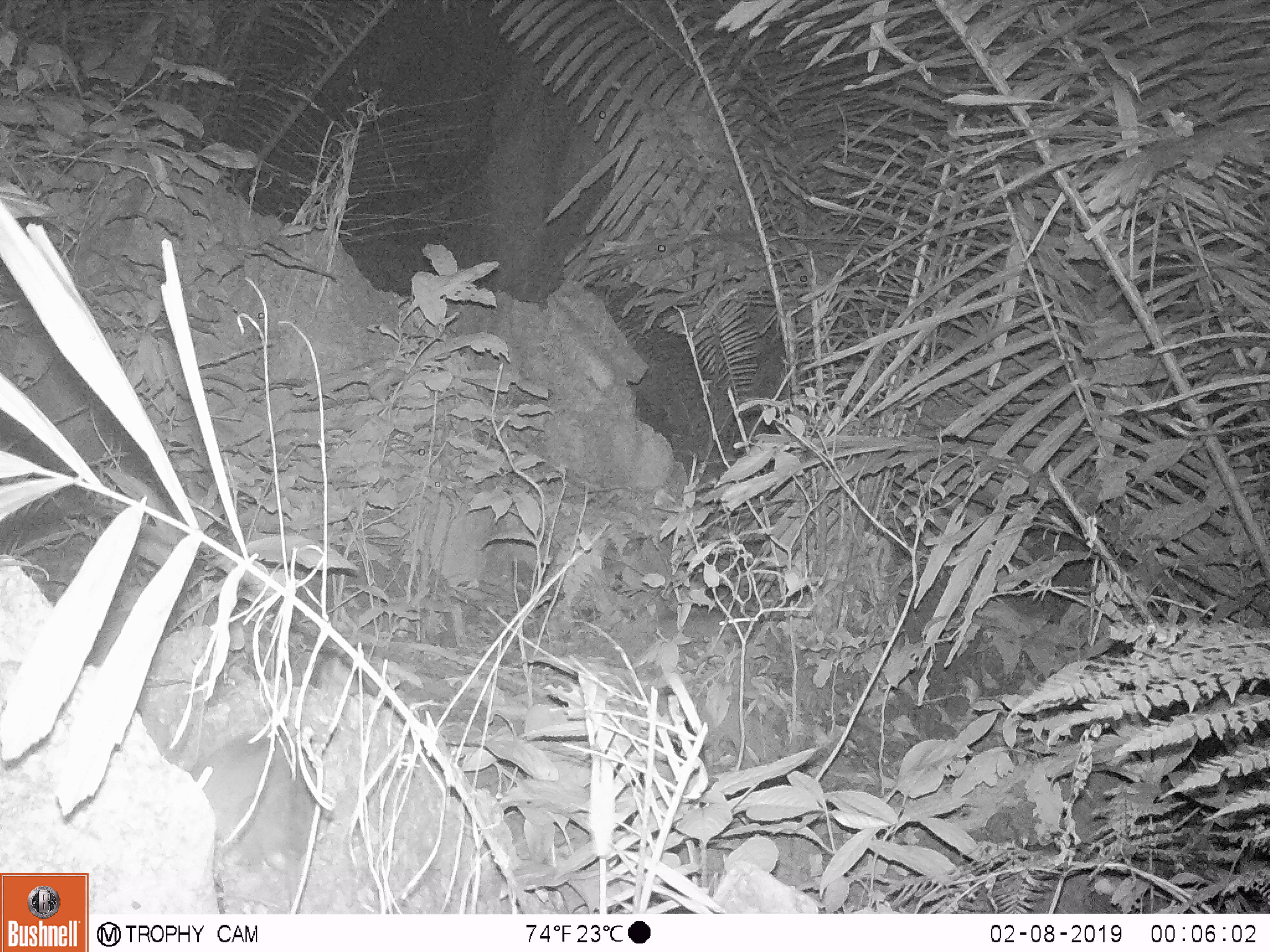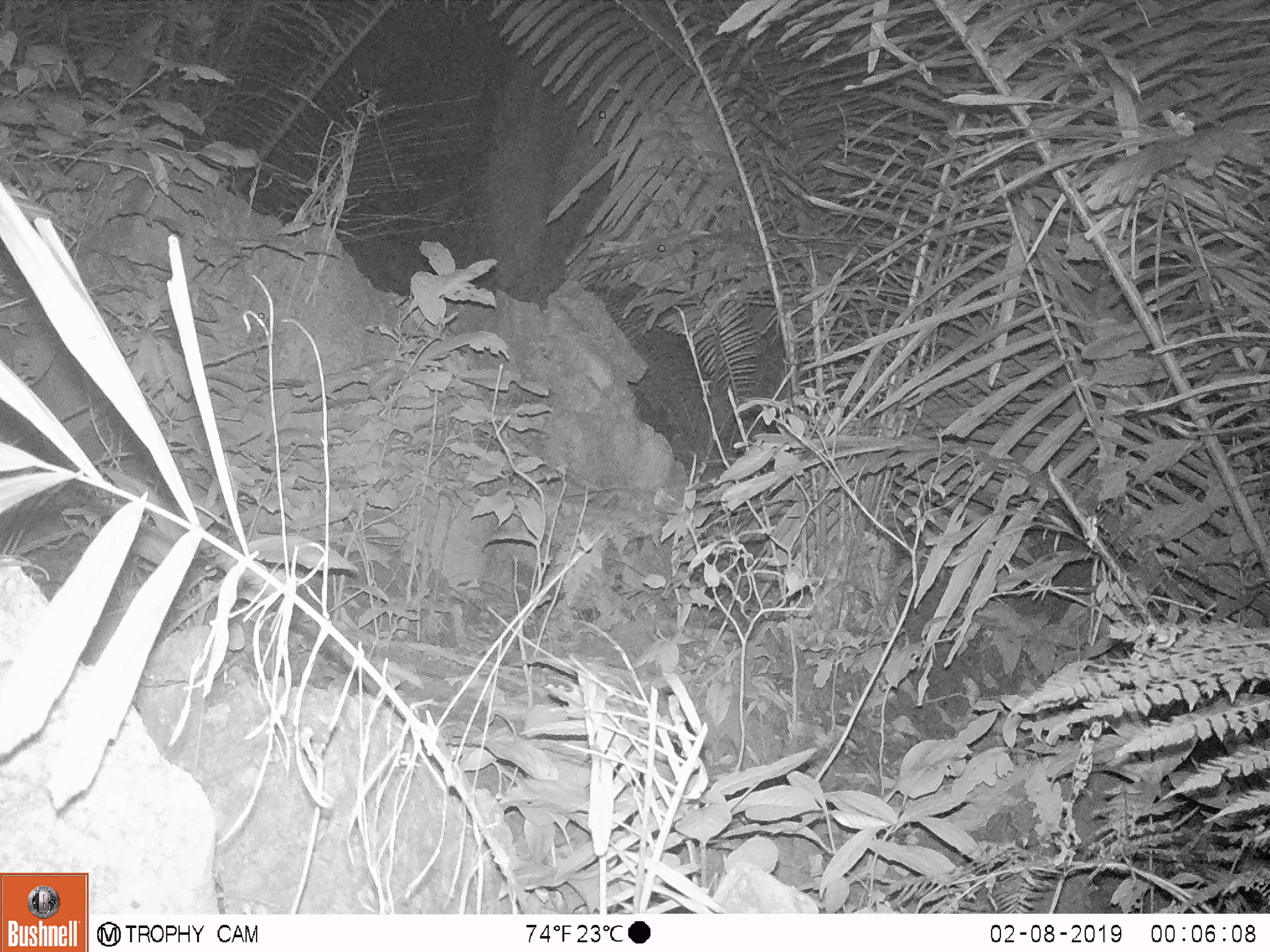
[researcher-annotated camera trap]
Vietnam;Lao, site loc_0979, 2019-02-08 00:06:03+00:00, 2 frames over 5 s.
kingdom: Animalia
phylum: Chordata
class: Mammalia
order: Rodentia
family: Muridae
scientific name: Muridae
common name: old-world mice and rats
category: unidentified murid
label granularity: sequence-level